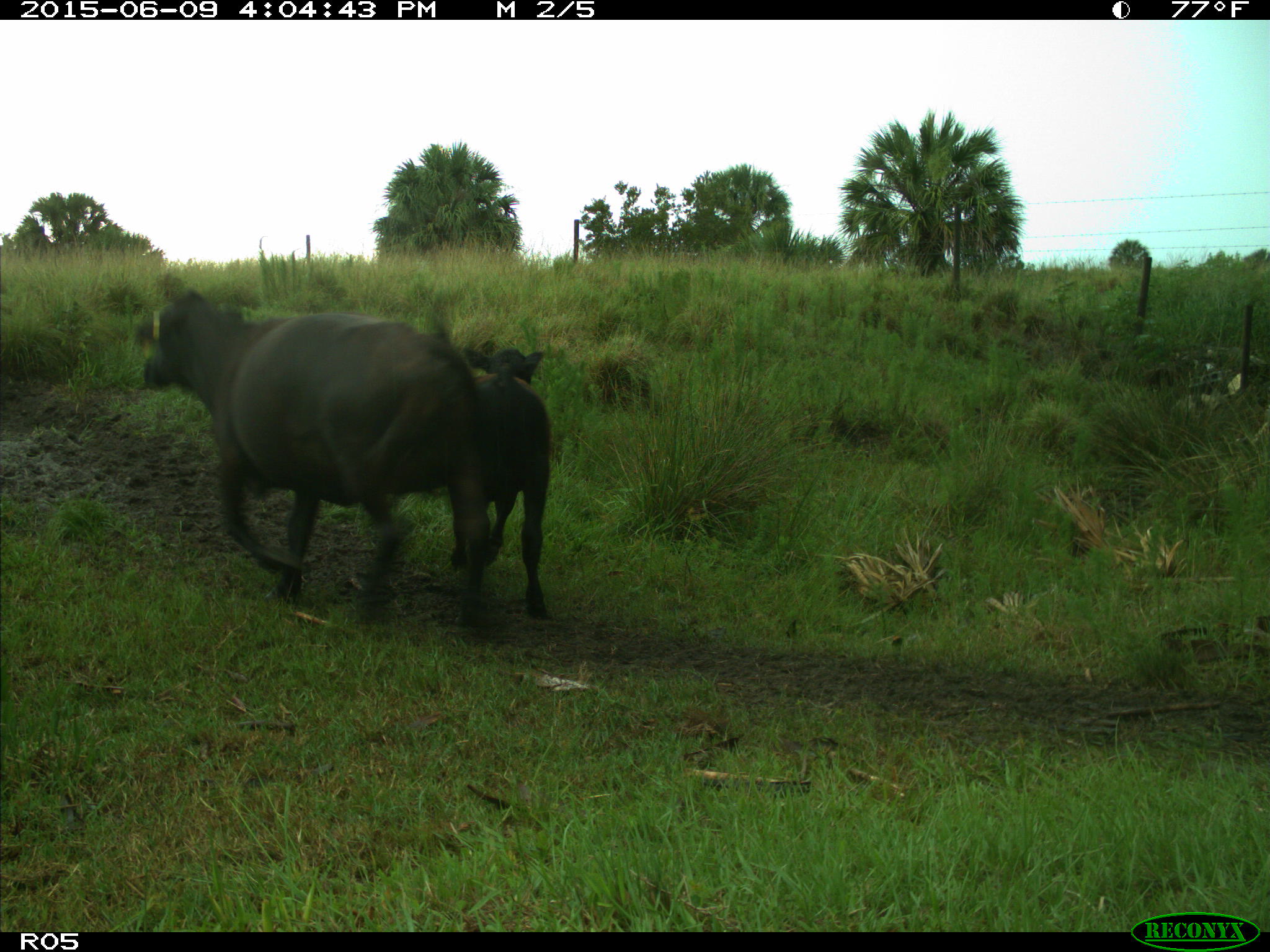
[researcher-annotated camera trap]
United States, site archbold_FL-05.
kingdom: Animalia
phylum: Chordata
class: Mammalia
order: Artiodactyla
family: Bovidae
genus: Bos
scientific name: Bos taurus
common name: domestic cow